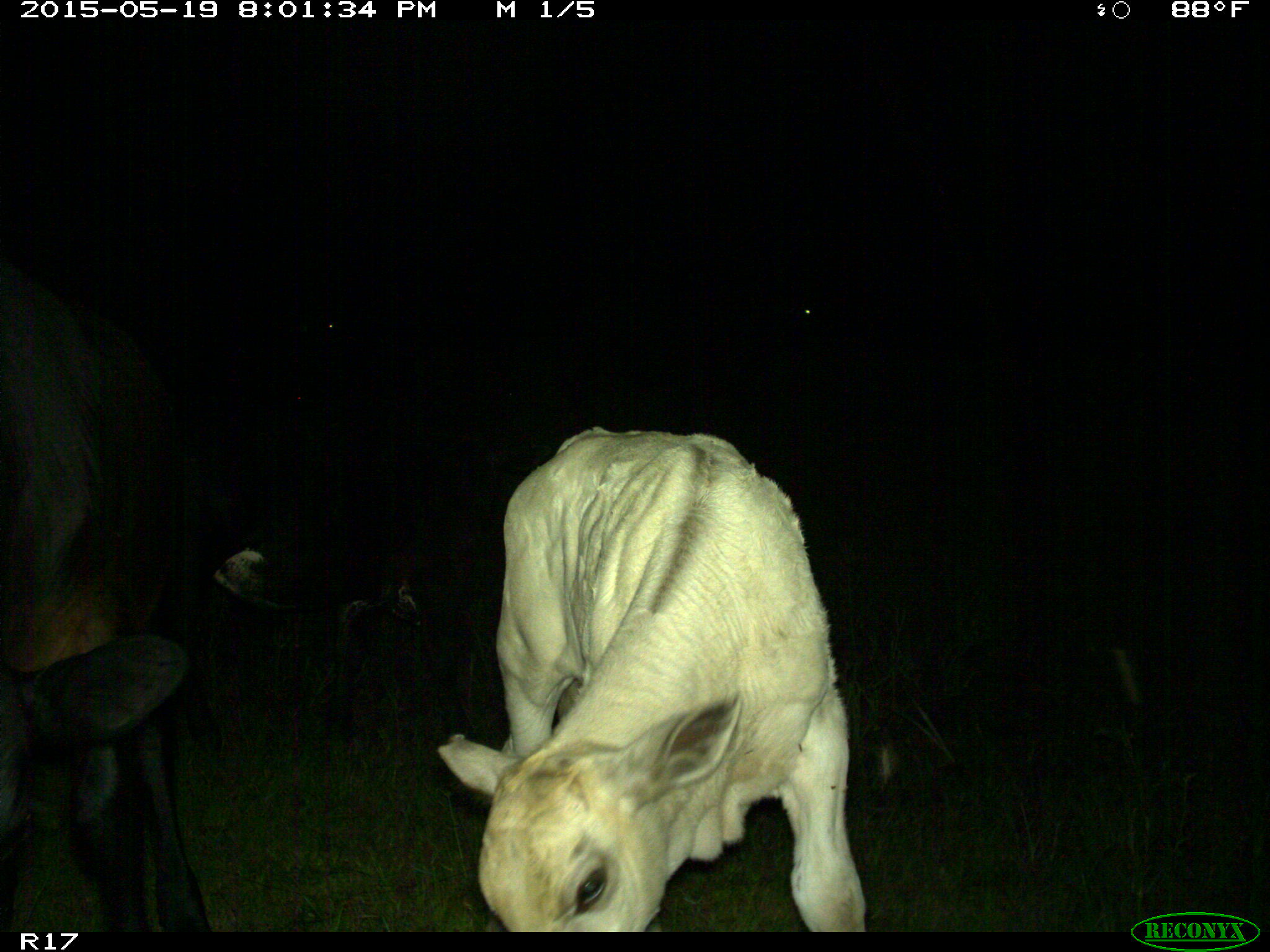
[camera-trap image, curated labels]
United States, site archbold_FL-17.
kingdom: Animalia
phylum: Chordata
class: Mammalia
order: Artiodactyla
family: Bovidae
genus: Bos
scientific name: Bos taurus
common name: domestic cow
Bos taurus (domestic cow).